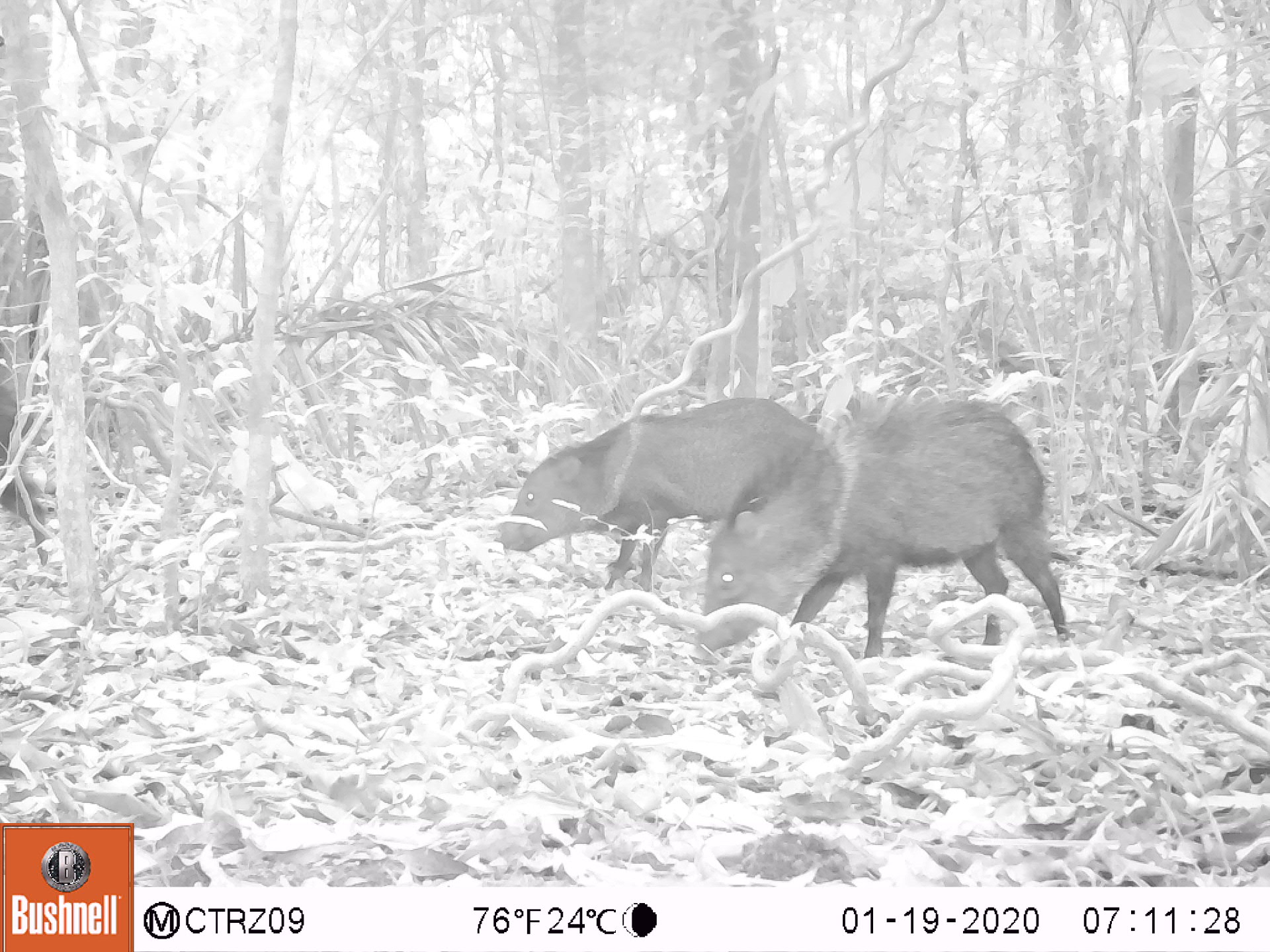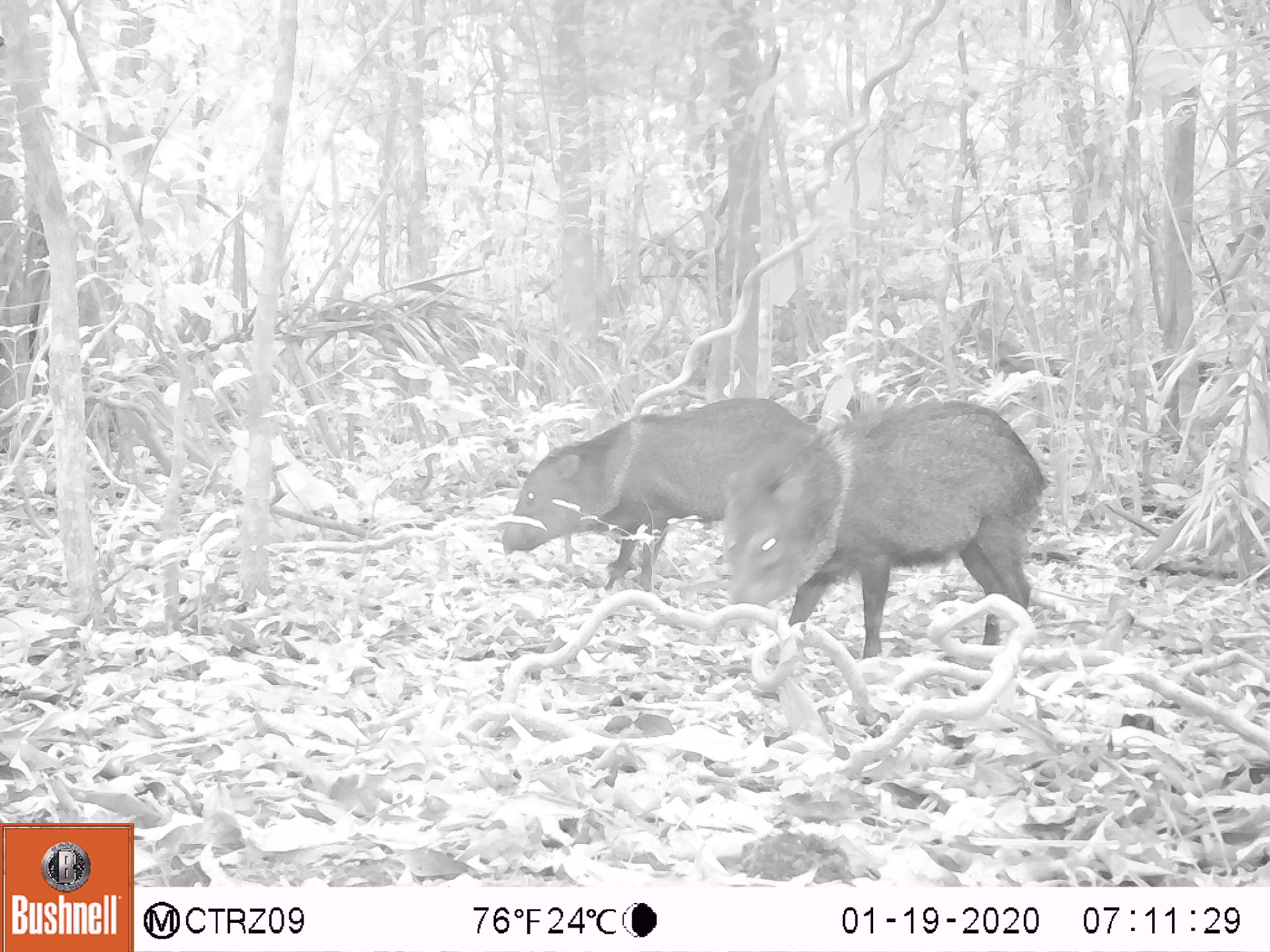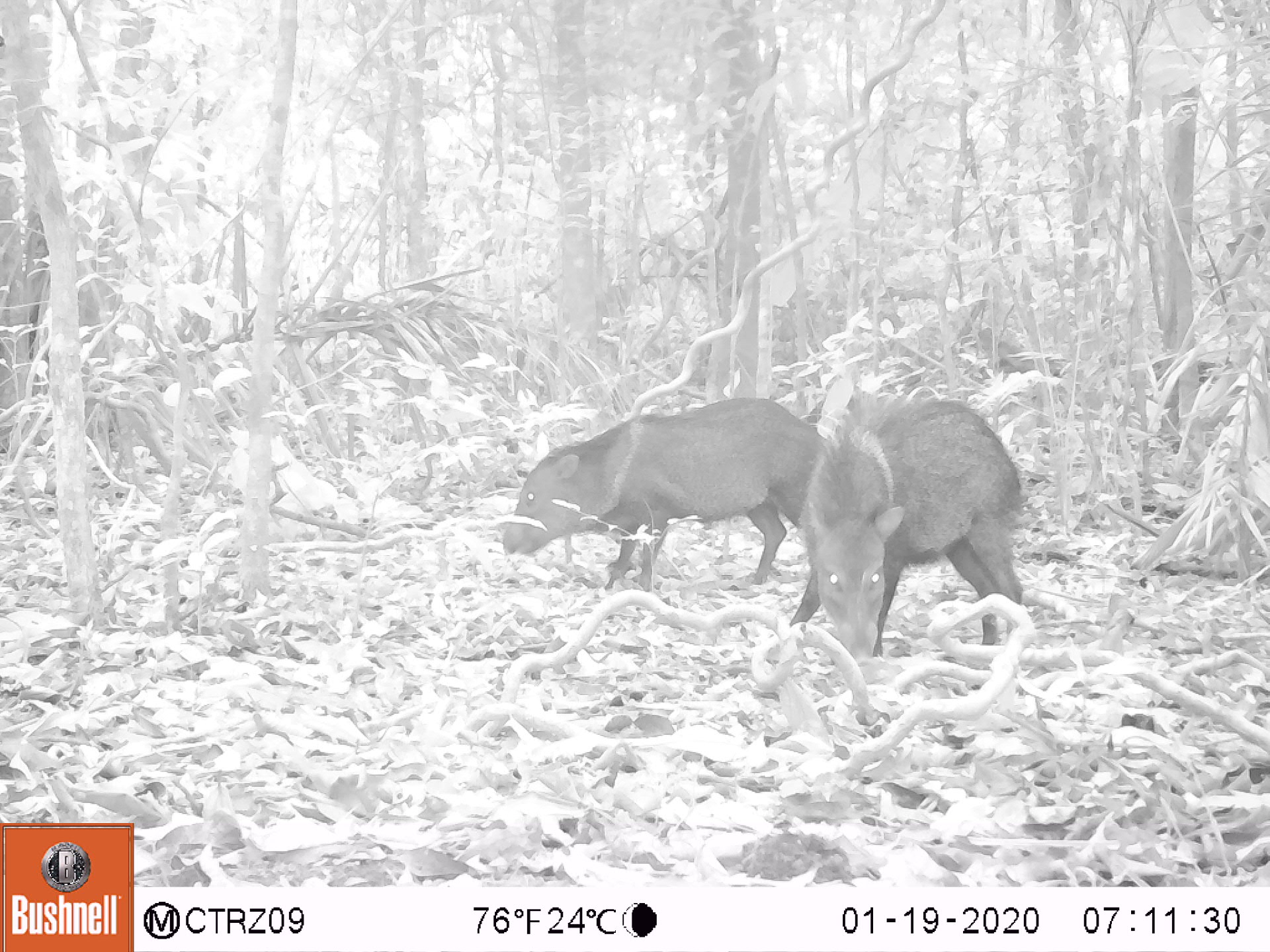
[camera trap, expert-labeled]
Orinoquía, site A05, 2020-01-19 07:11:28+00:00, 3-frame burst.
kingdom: Animalia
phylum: Chordata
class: Mammalia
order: Artiodactyla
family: Tayassuidae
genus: Pecari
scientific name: Pecari tajacu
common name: collared peccary